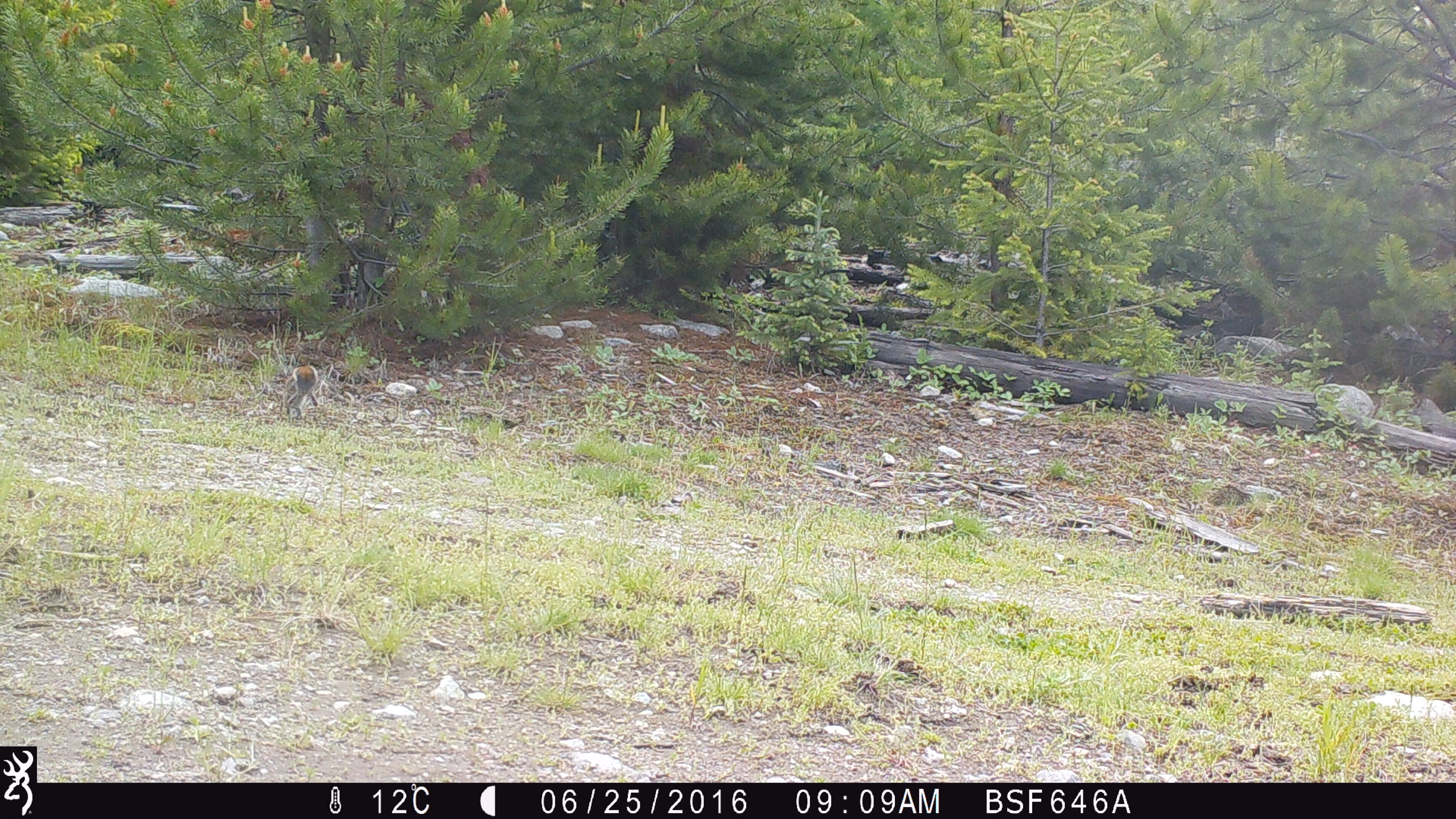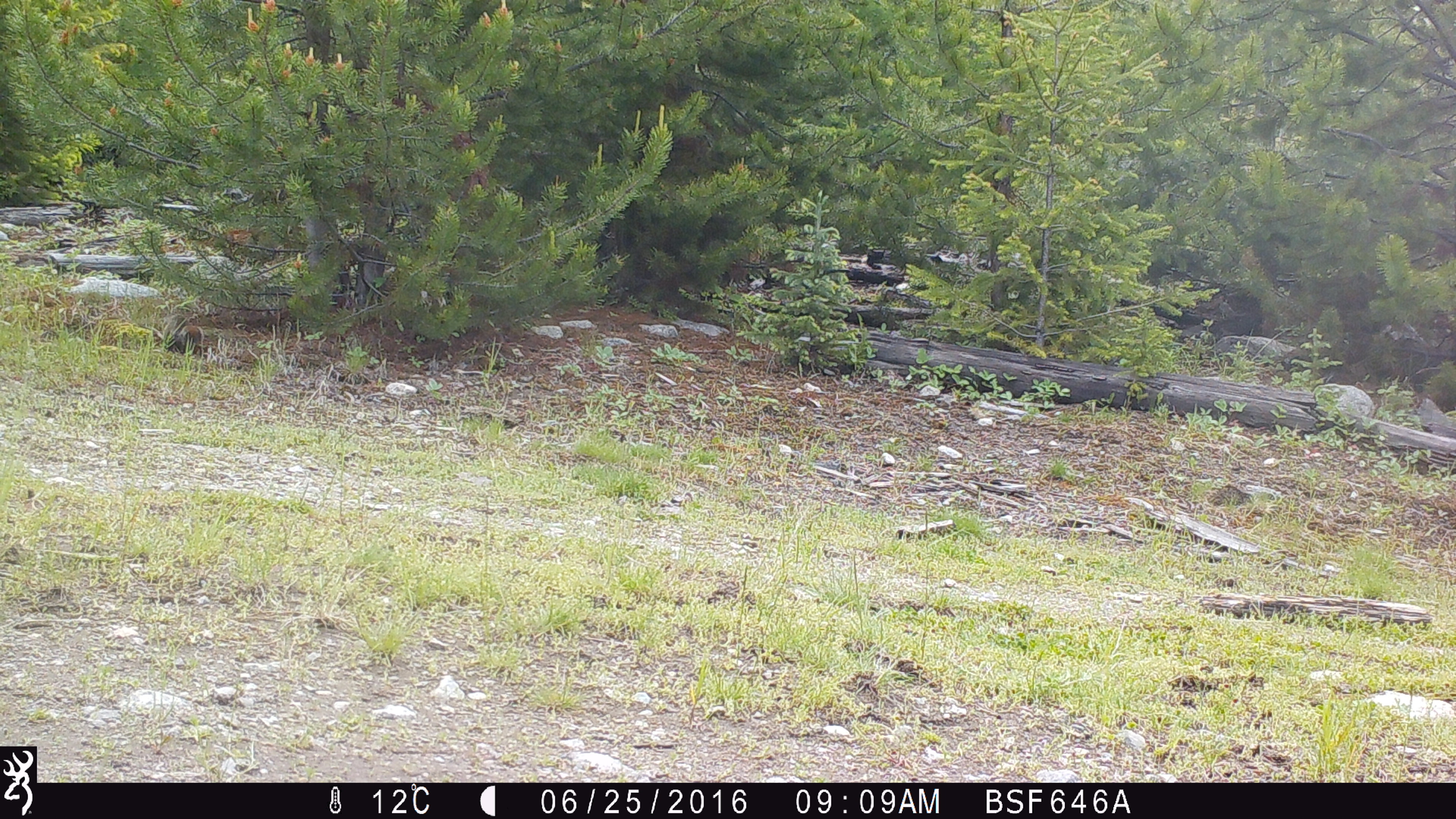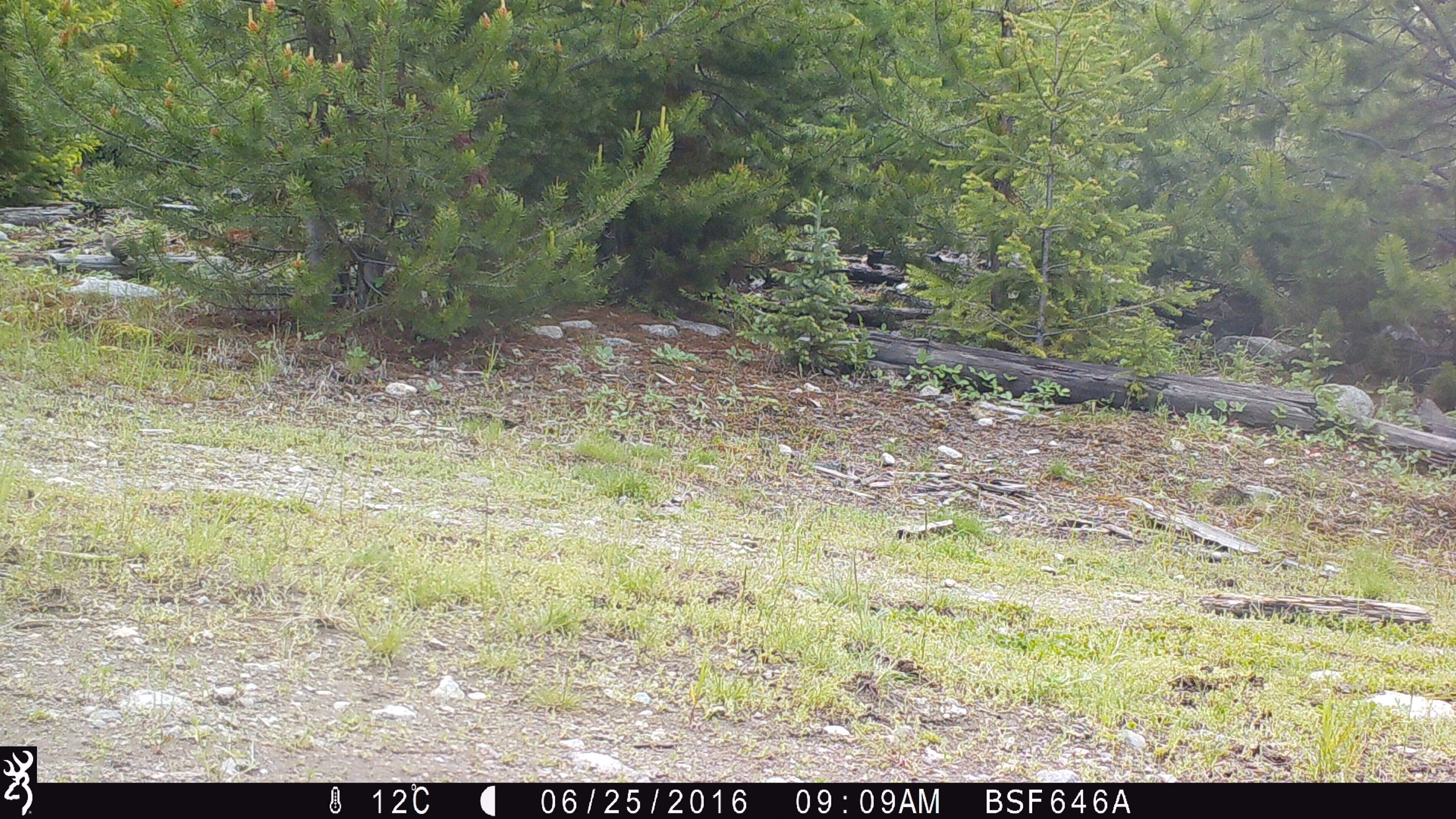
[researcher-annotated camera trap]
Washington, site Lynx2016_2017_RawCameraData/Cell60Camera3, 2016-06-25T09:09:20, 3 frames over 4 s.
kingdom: Animalia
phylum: Chordata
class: Mammalia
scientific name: Mammalia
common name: small mammal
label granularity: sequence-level